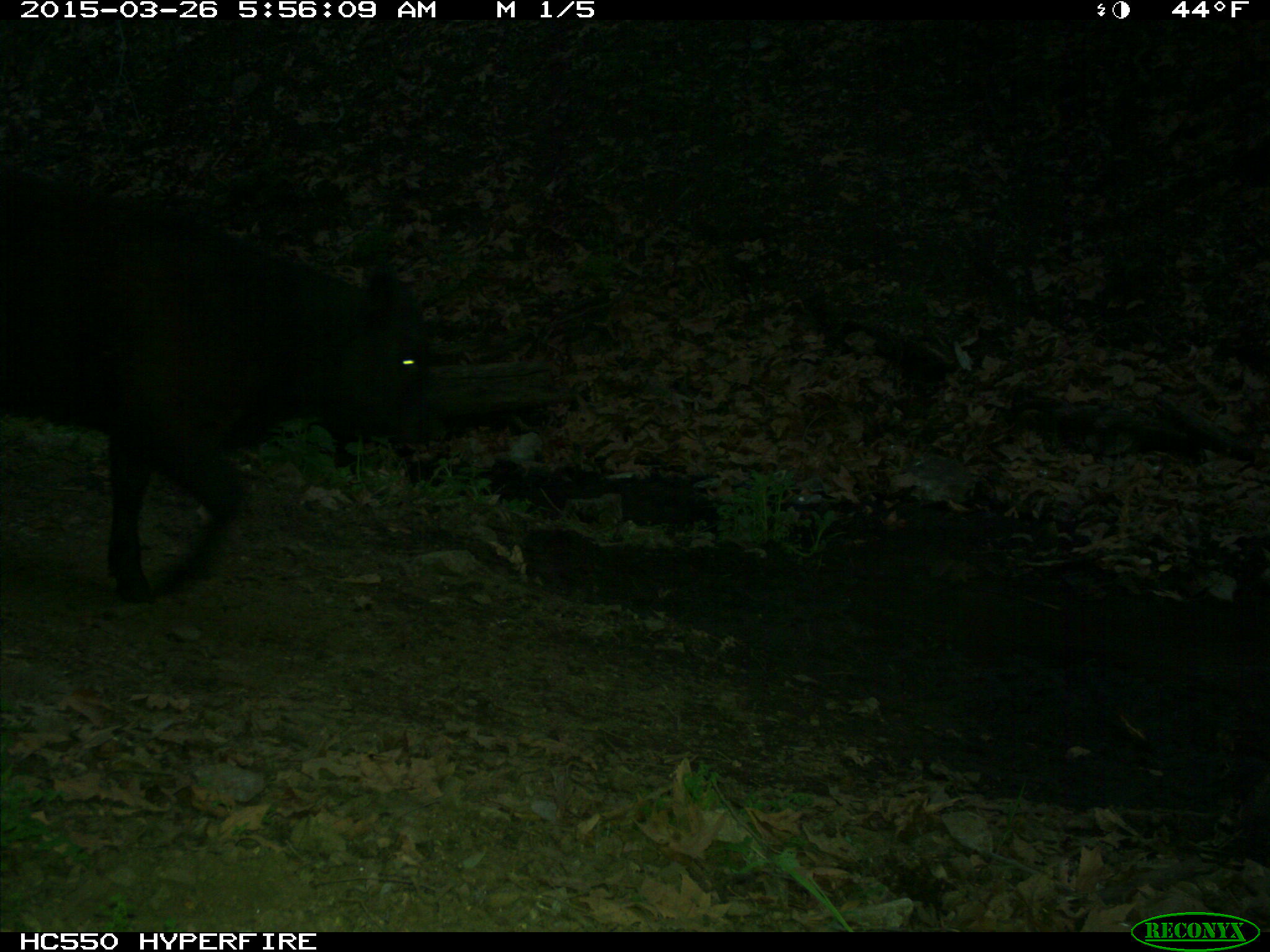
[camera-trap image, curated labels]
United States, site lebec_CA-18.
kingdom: Animalia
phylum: Chordata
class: Mammalia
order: Artiodactyla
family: Bovidae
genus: Bos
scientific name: Bos taurus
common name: domestic cow